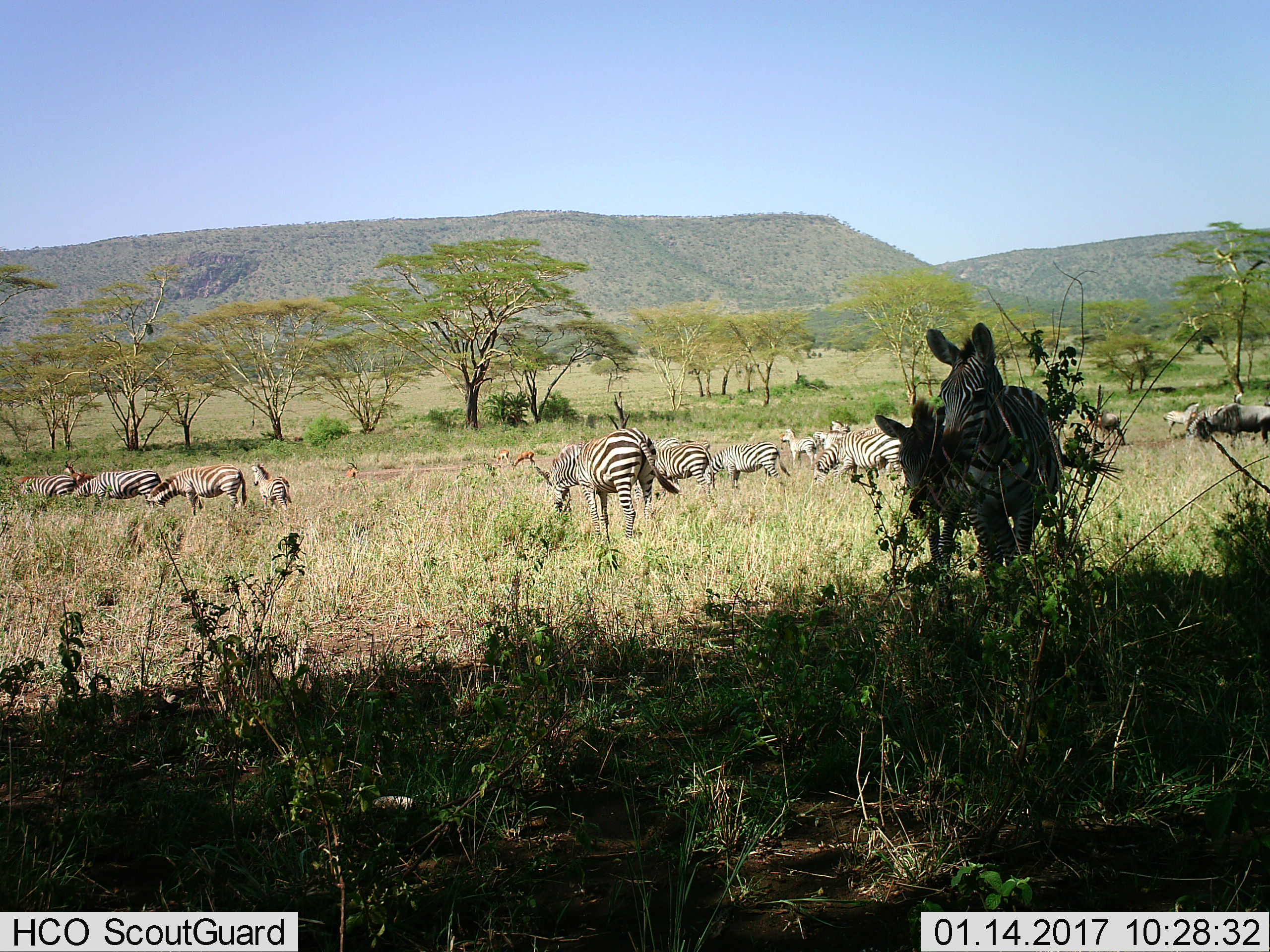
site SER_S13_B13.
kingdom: Animalia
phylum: Chordata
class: Mammalia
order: Perissodactyla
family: Equidae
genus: Equus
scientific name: Equus quagga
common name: plains zebra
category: zebraplains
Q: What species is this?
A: Zebraplains (plains zebra) (Equus quagga).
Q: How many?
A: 11-50.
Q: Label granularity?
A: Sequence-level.